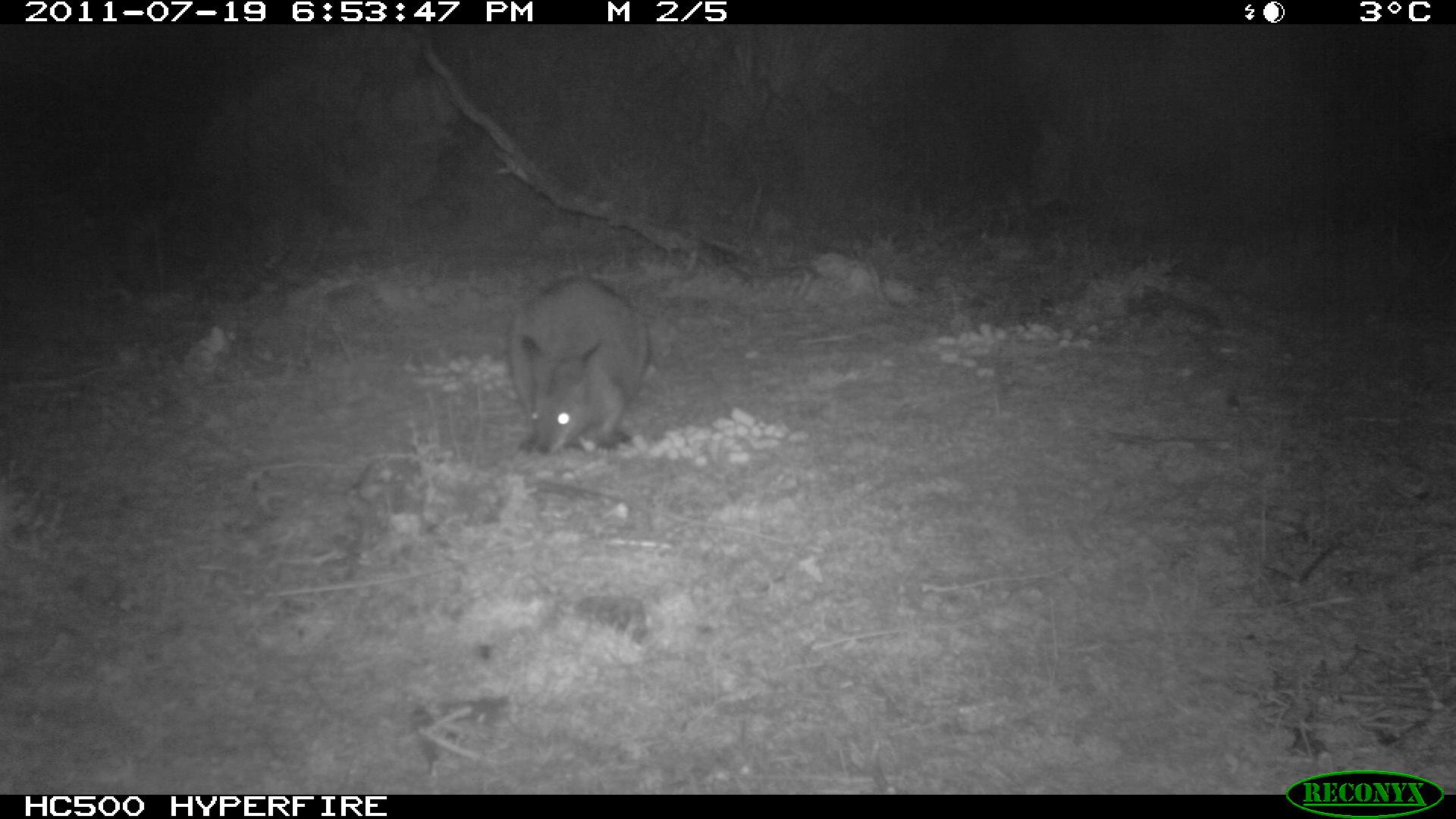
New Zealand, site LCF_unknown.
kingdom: Animalia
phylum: Chordata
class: Mammalia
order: Diprotodontia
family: Macropodidae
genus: Notamacropus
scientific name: Notamacropus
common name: wallaby